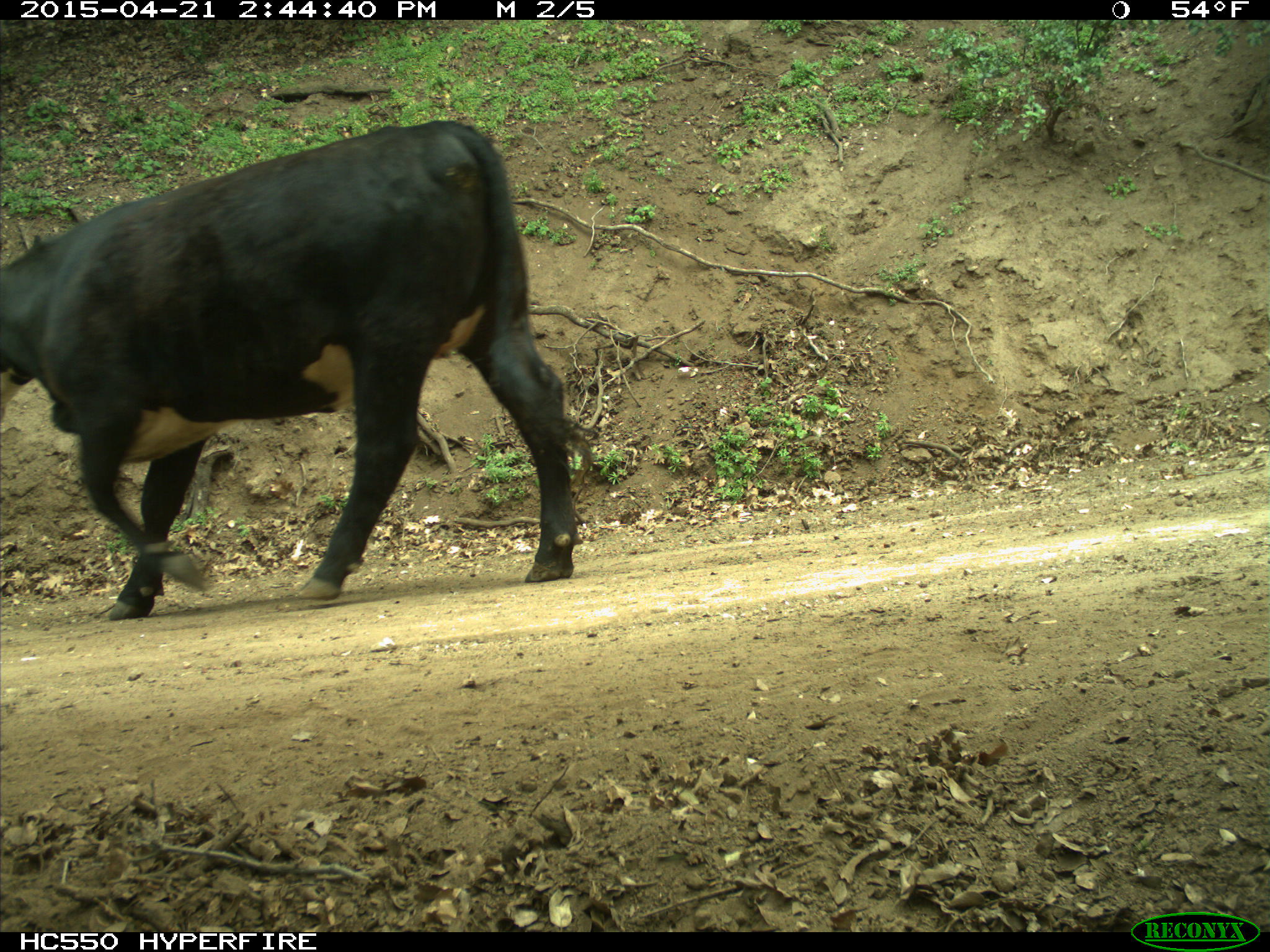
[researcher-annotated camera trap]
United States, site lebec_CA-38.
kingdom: Animalia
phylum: Chordata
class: Mammalia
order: Artiodactyla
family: Bovidae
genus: Bos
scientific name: Bos taurus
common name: domestic cow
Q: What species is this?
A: Bos taurus (domestic cow).